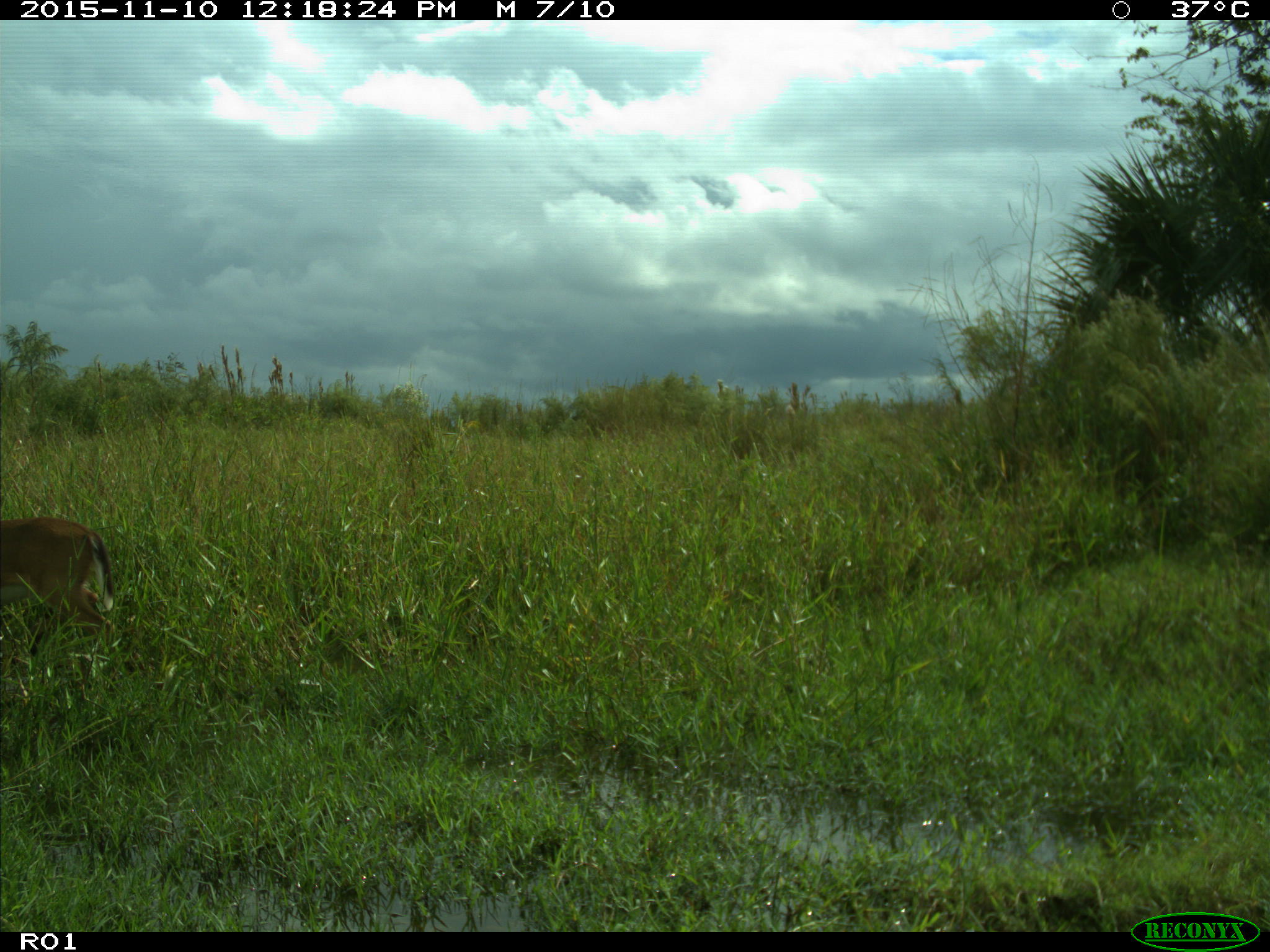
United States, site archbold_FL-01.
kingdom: Animalia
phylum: Chordata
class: Mammalia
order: Artiodactyla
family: Cervidae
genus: Odocoileus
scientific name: Odocoileus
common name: deer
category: unidentified deer